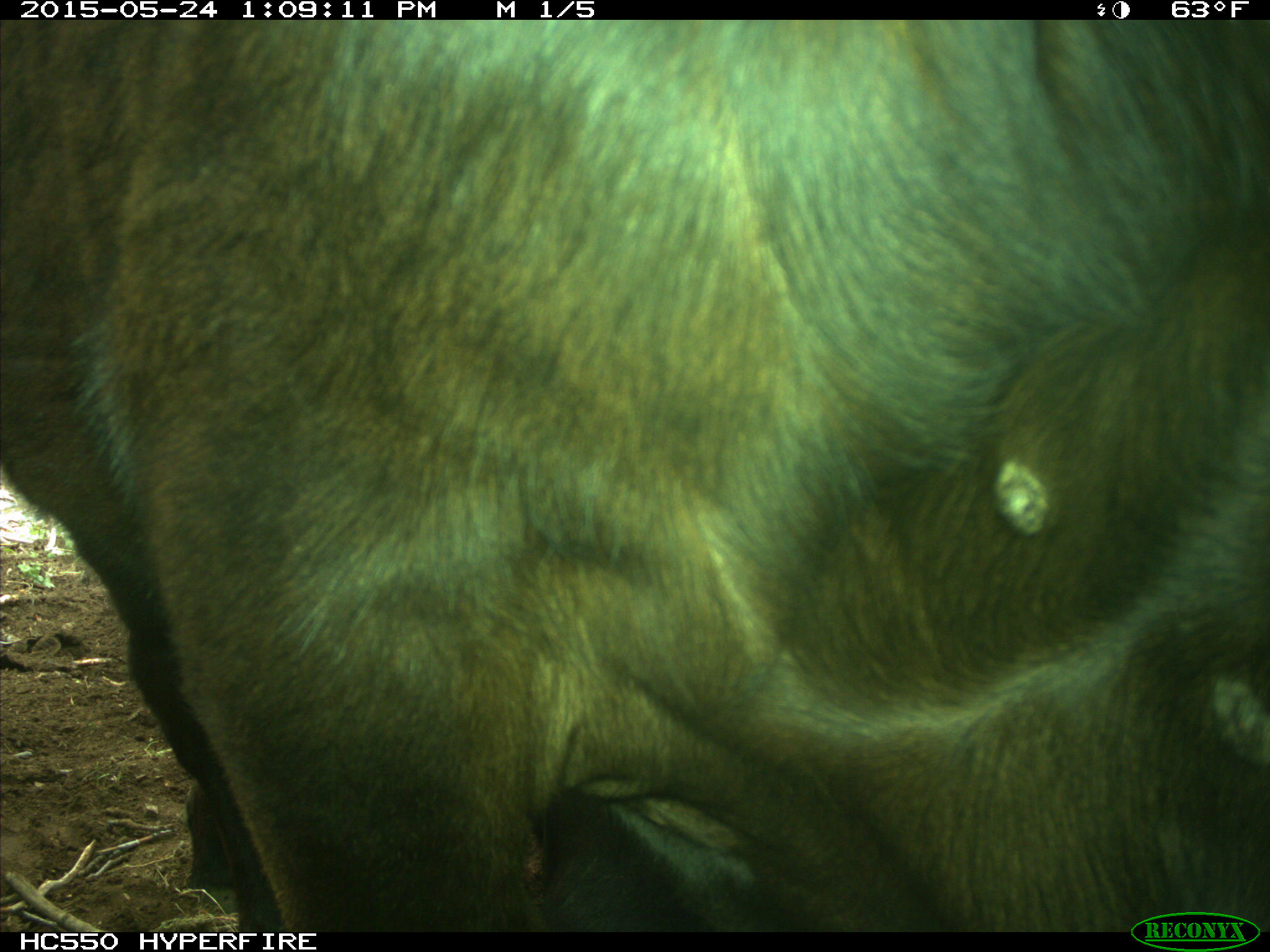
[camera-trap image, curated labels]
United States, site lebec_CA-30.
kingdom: Animalia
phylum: Chordata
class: Mammalia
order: Artiodactyla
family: Bovidae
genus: Bos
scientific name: Bos taurus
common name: domestic cow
Bos taurus (domestic cow).